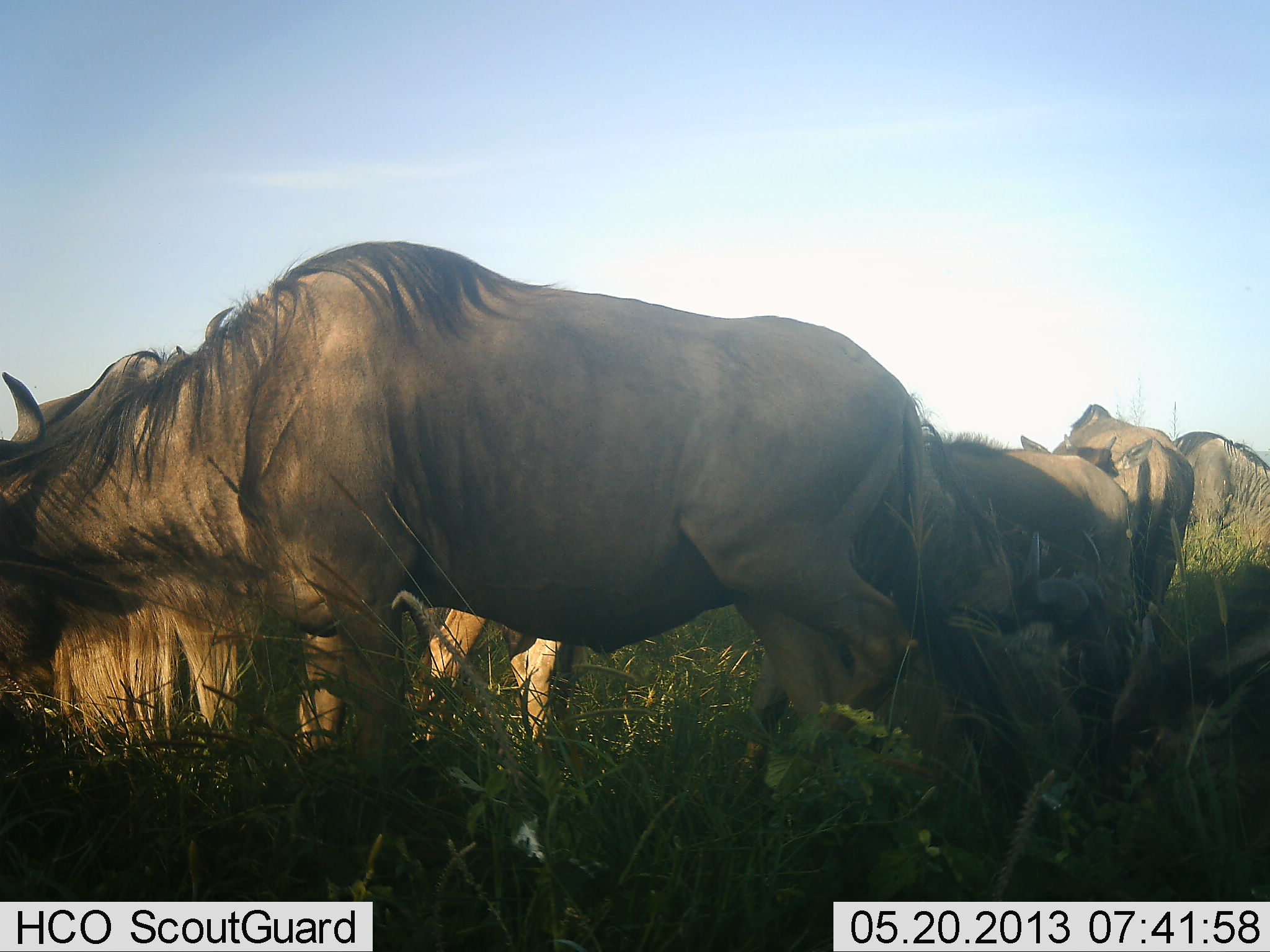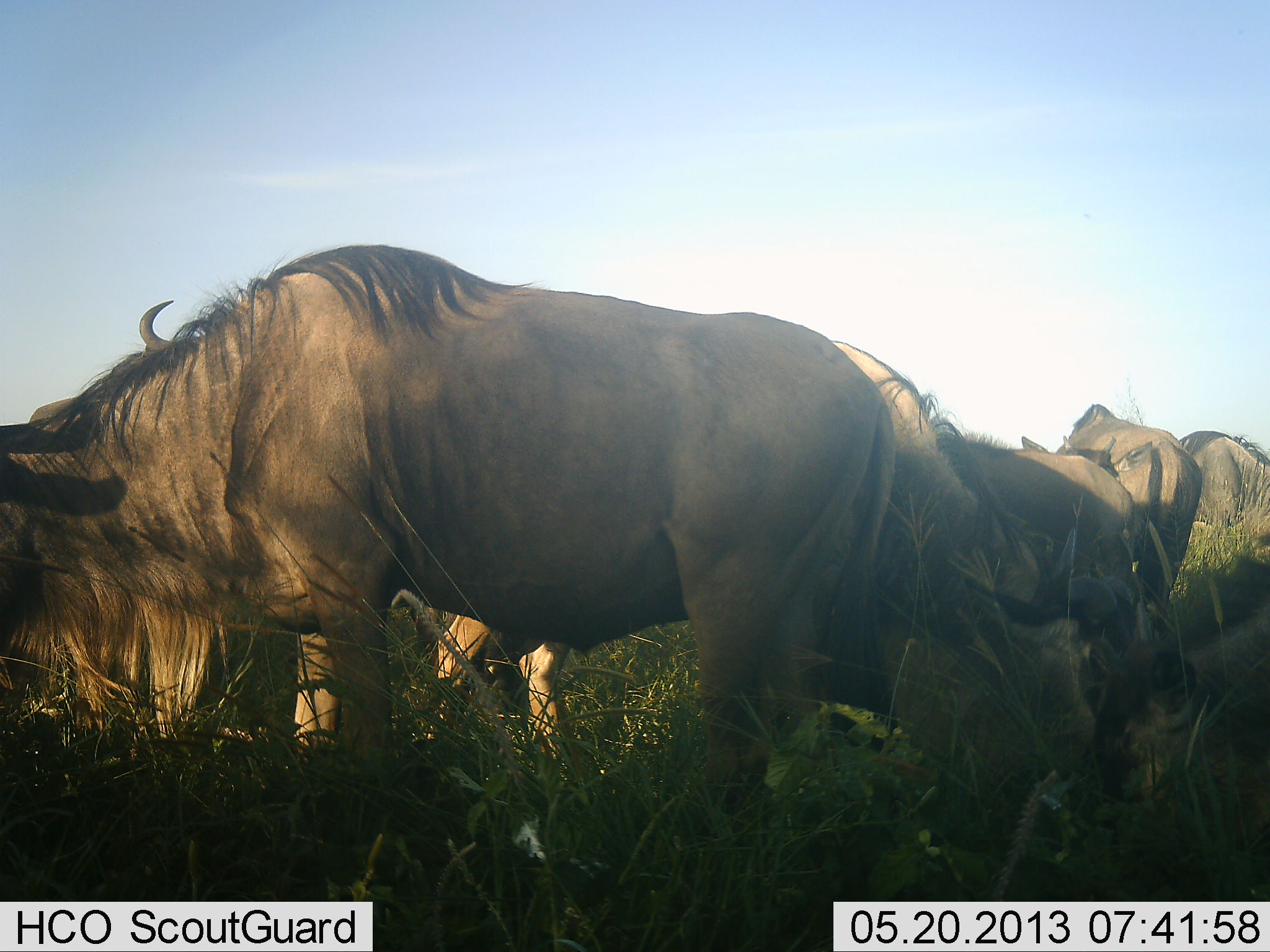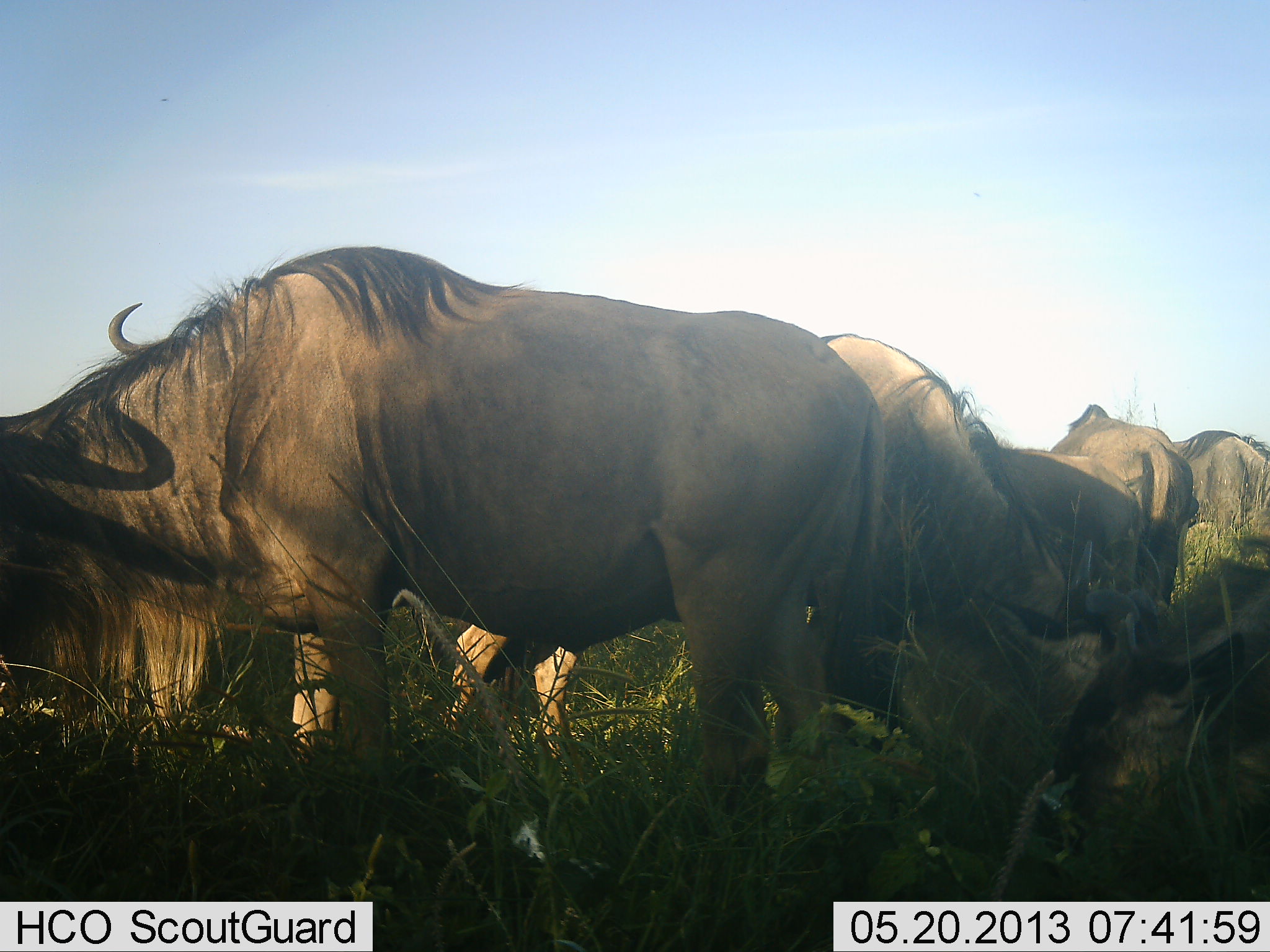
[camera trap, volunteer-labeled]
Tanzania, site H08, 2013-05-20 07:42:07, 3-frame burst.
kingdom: Animalia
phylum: Chordata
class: Mammalia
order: Artiodactyla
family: Bovidae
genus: Connochaetes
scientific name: Connochaetes taurinus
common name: blue wildebeest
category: wildebeest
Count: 7.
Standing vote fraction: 45%.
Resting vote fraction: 18%.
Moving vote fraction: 9%.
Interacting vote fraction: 9%.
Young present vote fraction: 9%.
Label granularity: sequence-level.